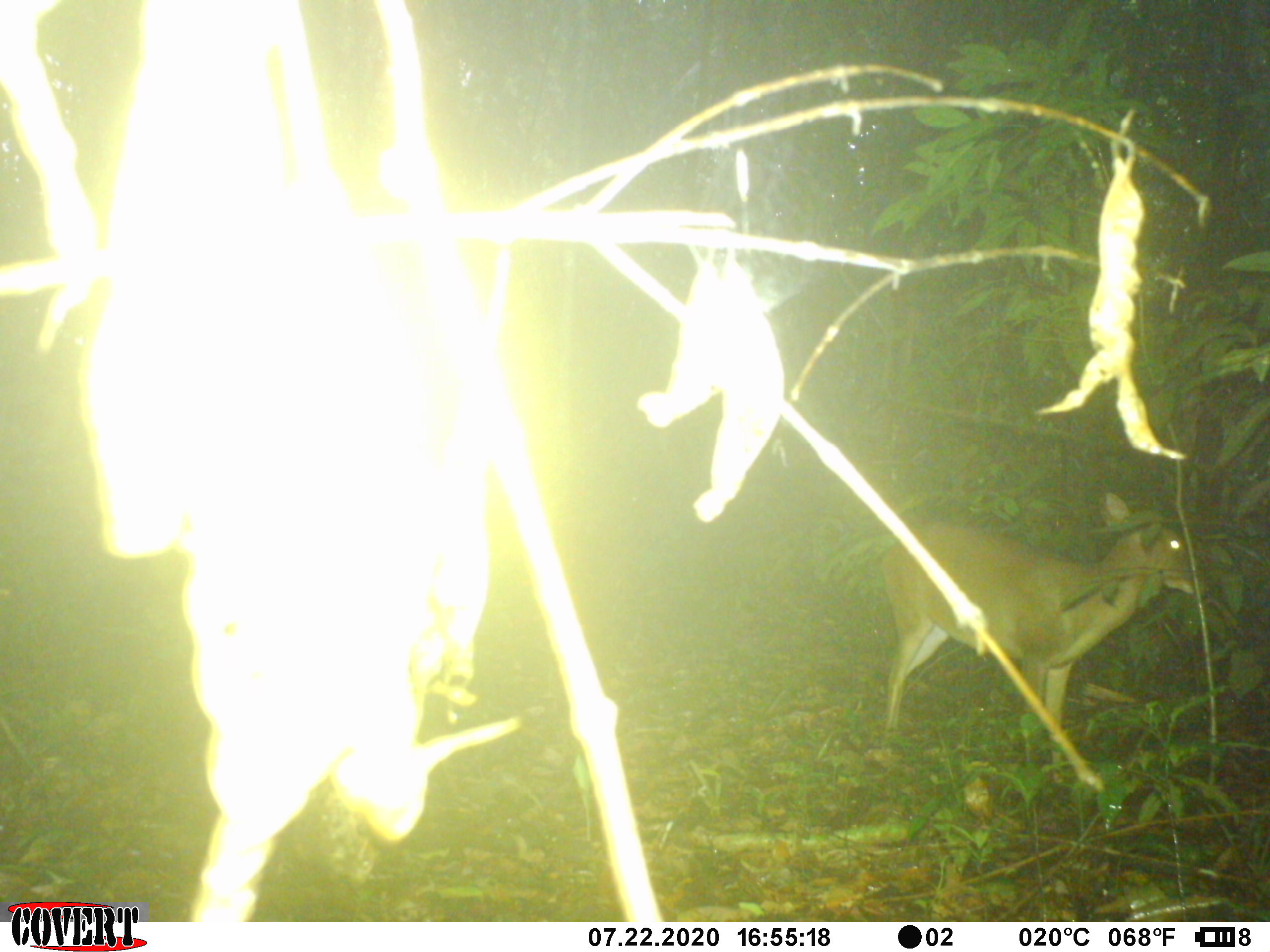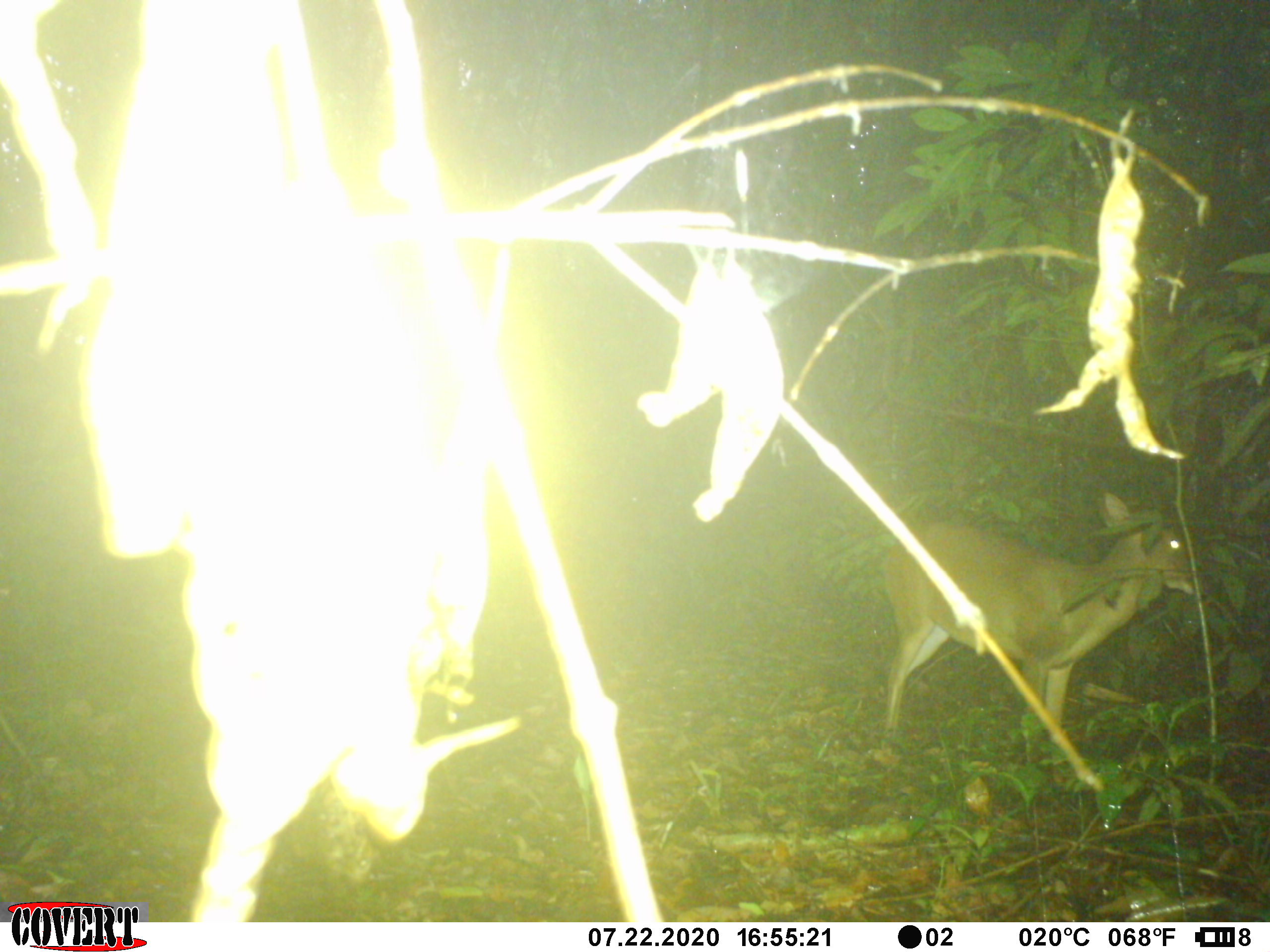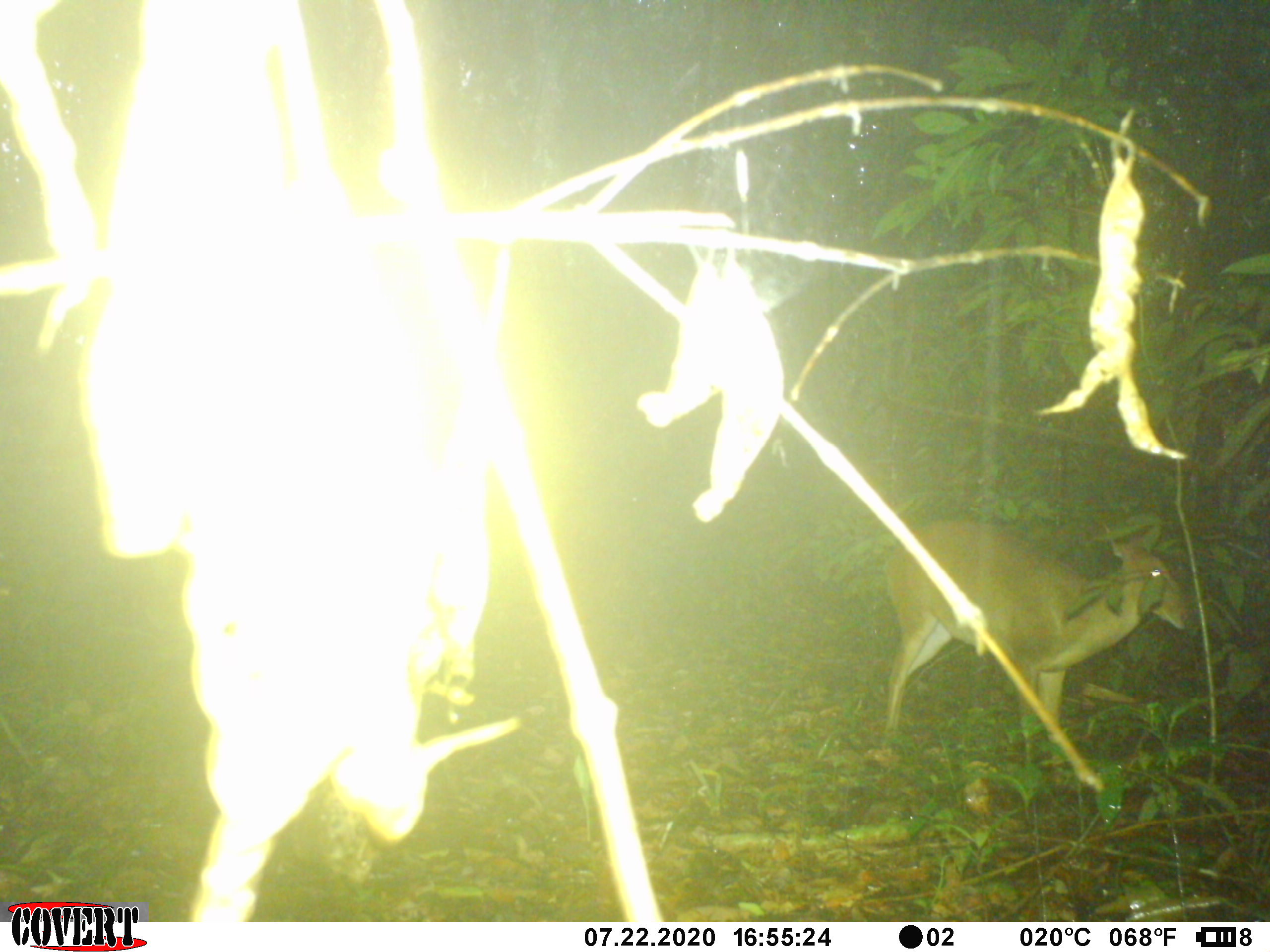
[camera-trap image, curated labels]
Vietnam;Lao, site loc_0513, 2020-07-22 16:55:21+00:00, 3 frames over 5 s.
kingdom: Animalia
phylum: Chordata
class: Mammalia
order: Artiodactyla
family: Cervidae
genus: Muntiacus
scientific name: Muntiacus vuquangensis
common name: large-antlered muntjac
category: large antlered muntjac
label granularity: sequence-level